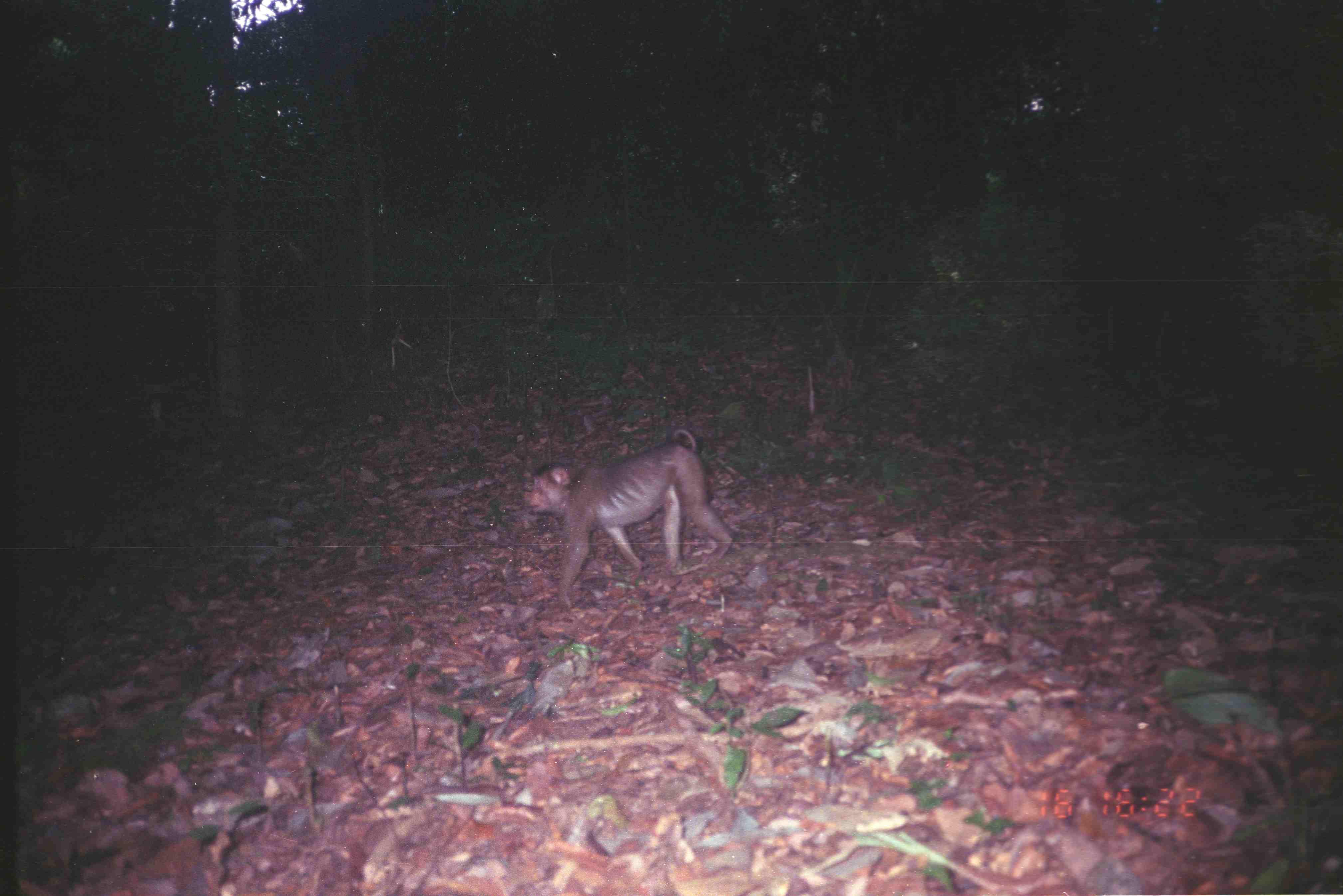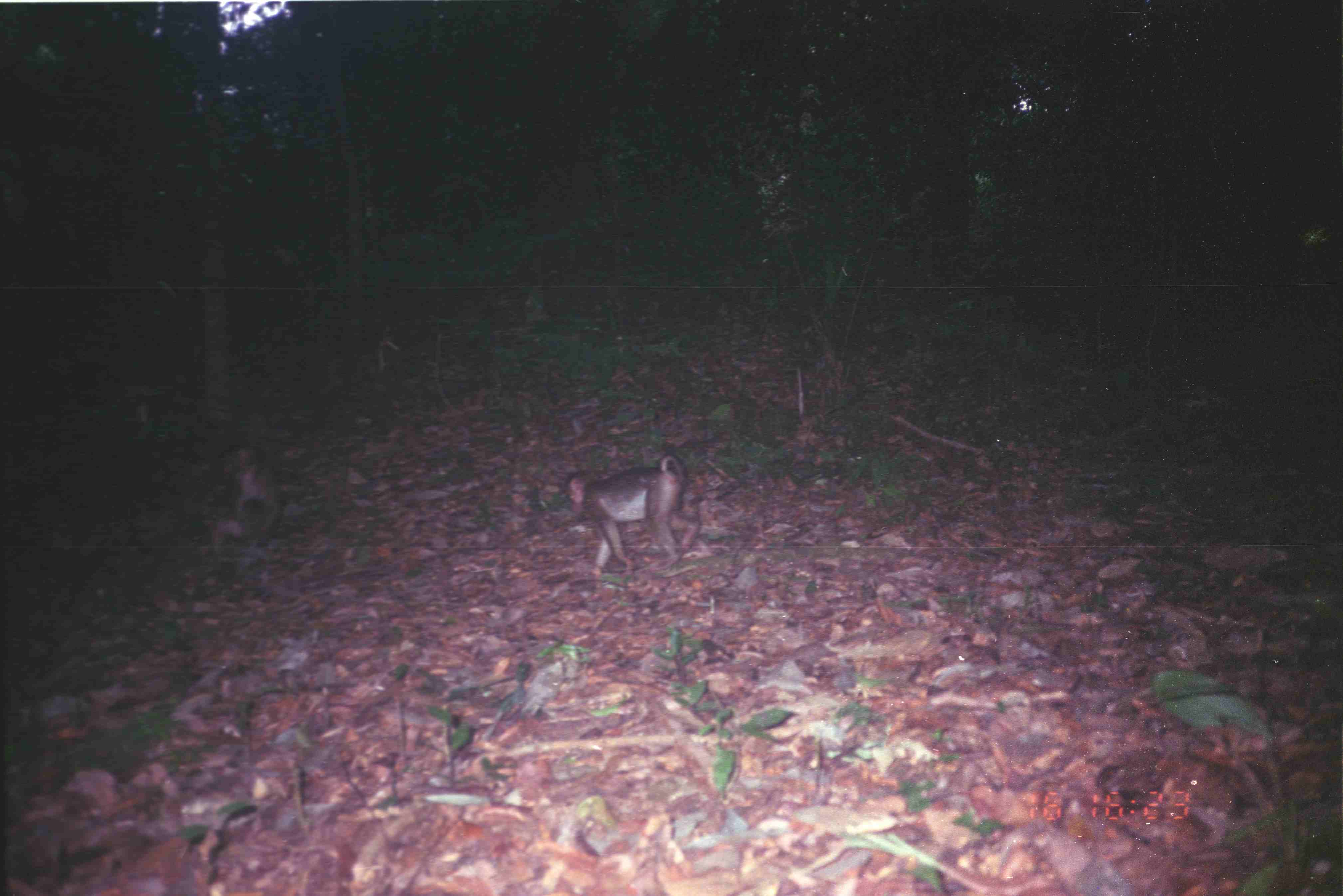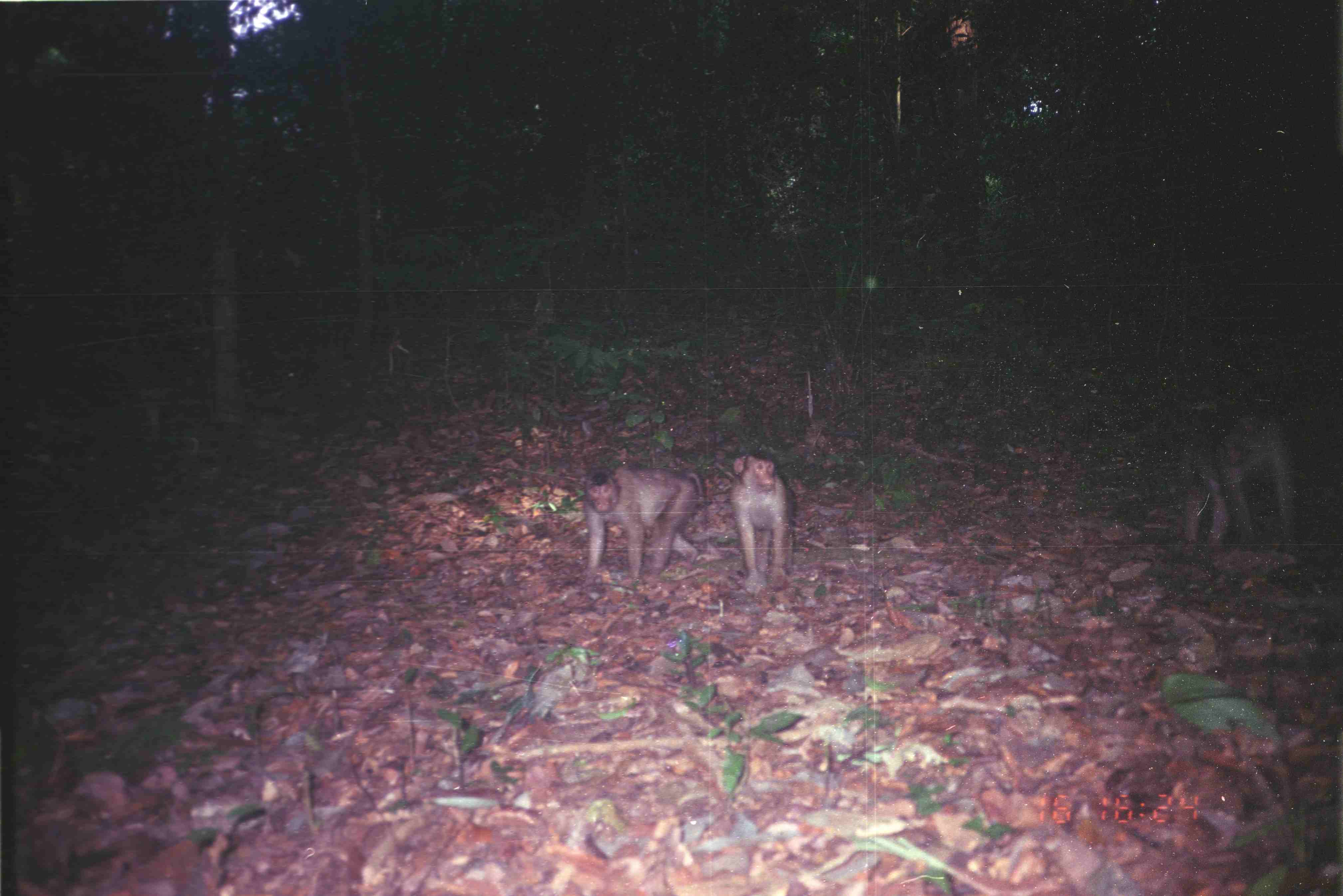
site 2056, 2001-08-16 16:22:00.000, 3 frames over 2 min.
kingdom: Animalia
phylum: Chordata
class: Mammalia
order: Primates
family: Cercopithecidae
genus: Macaca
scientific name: Macaca nemestrina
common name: southern pig-tailed macaque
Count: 1.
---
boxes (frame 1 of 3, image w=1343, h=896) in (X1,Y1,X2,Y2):
macaca nemestrina: (525,428,735,608)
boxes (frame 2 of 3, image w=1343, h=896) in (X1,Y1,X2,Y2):
macaca nemestrina: (563,449,701,579); (198,442,280,557)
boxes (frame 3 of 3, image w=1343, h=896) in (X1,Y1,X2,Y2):
macaca nemestrina: (1179,412,1301,560); (580,464,706,584); (729,452,797,598)